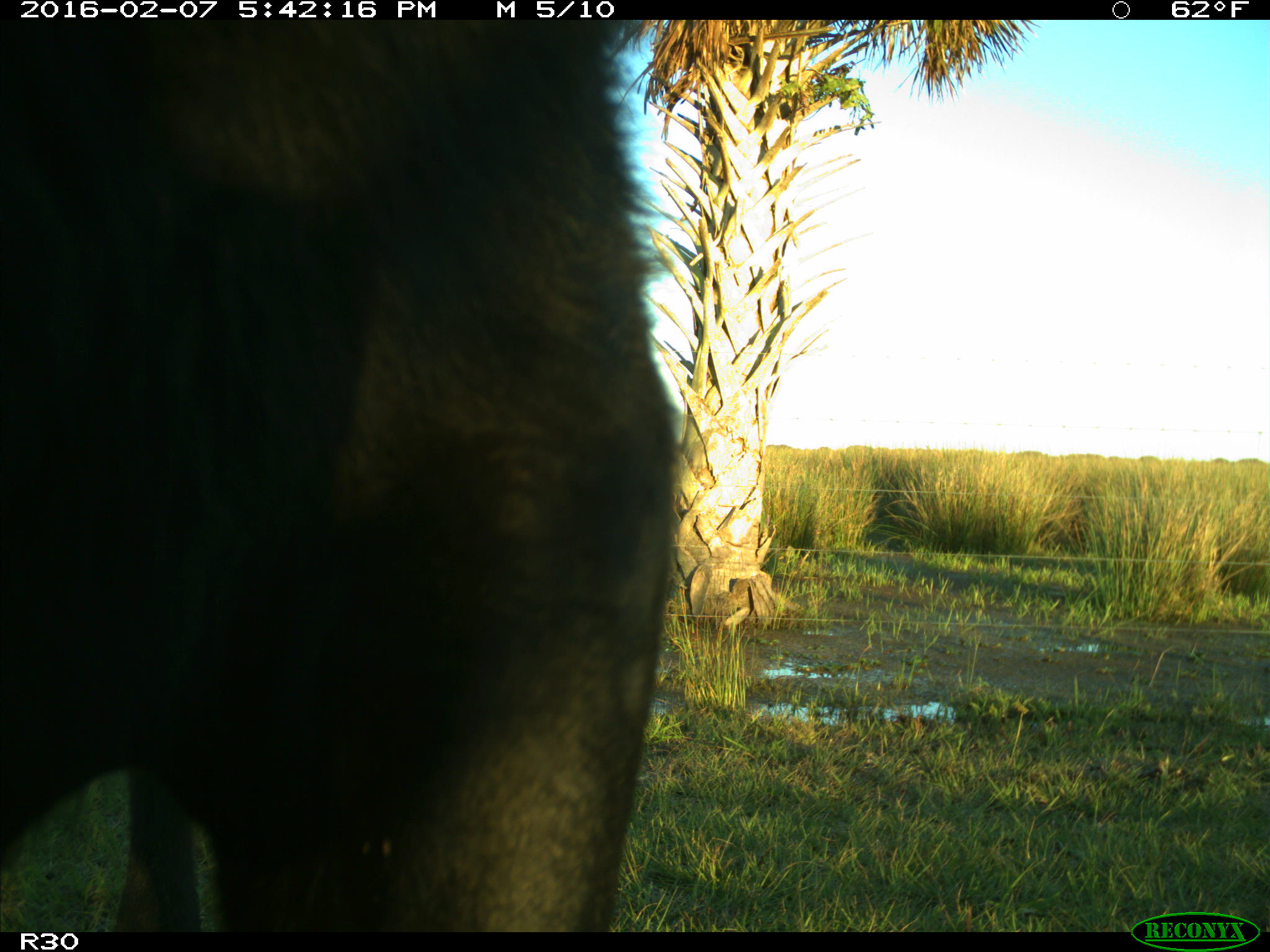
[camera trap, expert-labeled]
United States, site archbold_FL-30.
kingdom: Animalia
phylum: Chordata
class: Mammalia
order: Artiodactyla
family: Bovidae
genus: Bos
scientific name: Bos taurus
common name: domestic cow